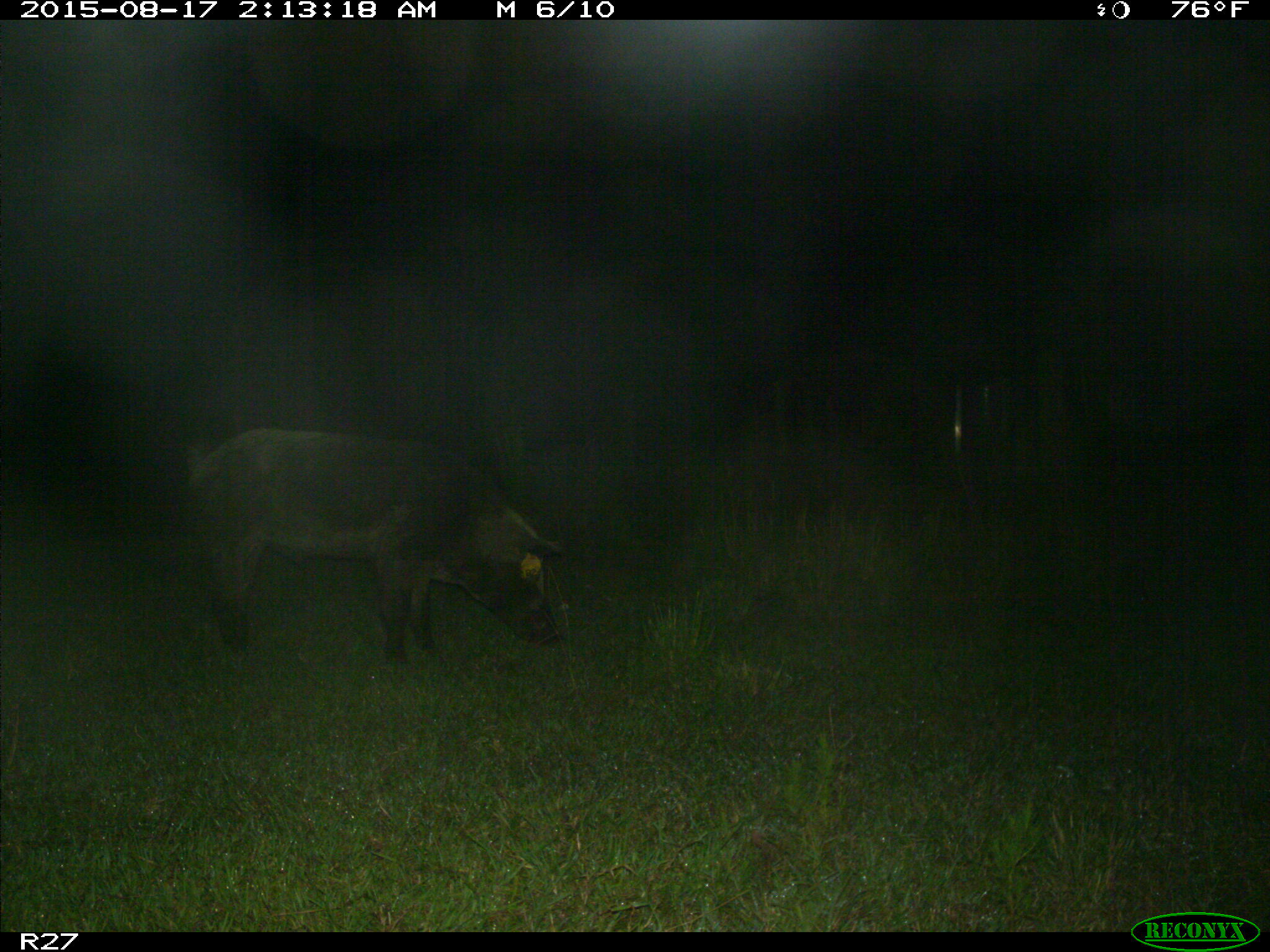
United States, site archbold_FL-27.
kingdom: Animalia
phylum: Chordata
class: Mammalia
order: Artiodactyla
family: Suidae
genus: Sus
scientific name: Sus scrofa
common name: wild boar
Sus scrofa (wild boar).